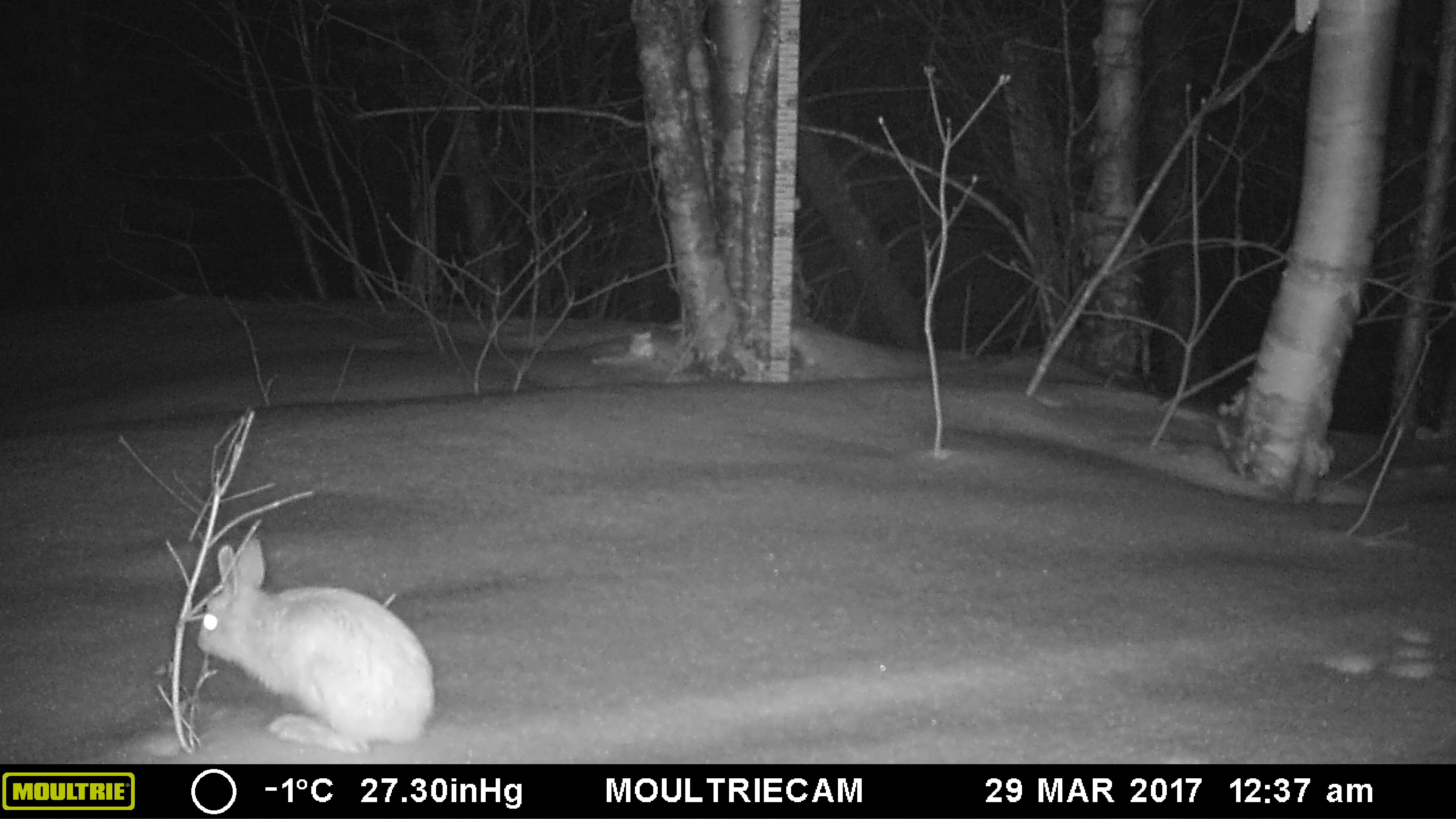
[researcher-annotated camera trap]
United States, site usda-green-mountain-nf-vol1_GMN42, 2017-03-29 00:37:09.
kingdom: Animalia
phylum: Chordata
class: Mammalia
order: Lagomorpha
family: Leporidae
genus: Lepus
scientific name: Lepus americanus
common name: snowshoe hare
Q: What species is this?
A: Snowshoe hare (Lepus americanus).